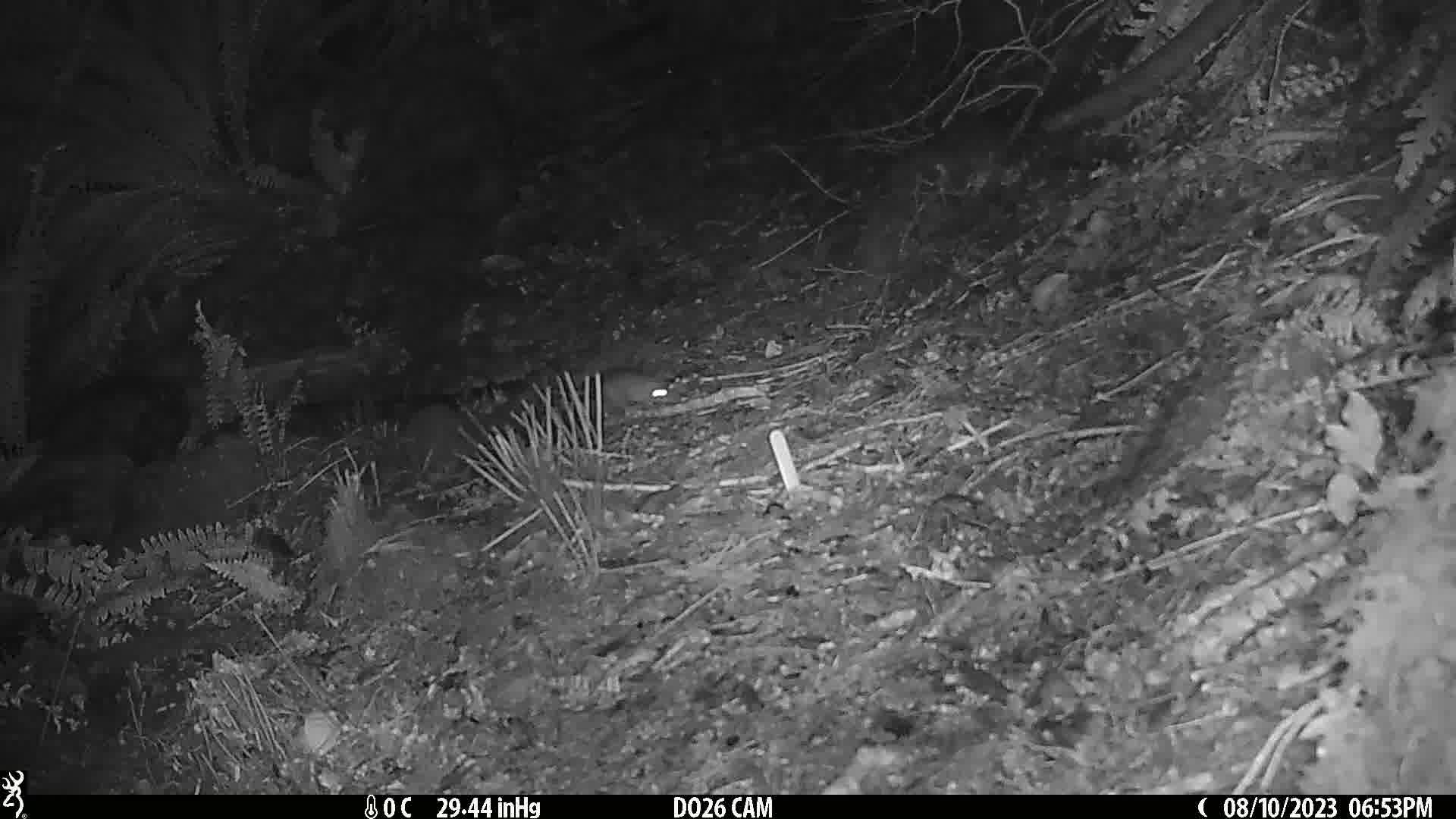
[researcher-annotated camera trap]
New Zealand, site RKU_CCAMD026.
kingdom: Animalia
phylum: Chordata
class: Mammalia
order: Rodentia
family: Muridae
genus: Rattus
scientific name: Rattus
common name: rat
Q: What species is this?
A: Rat (Rattus).